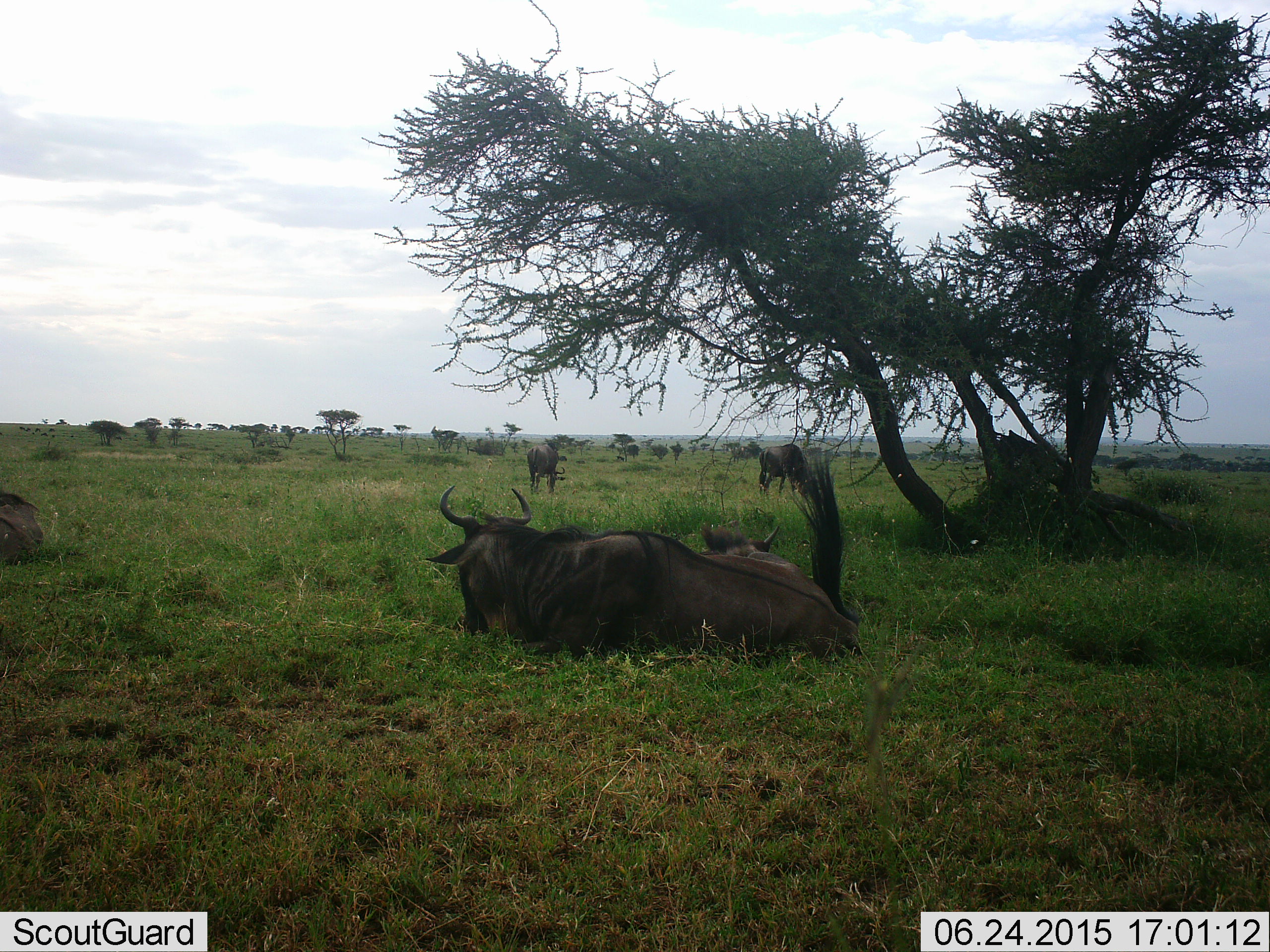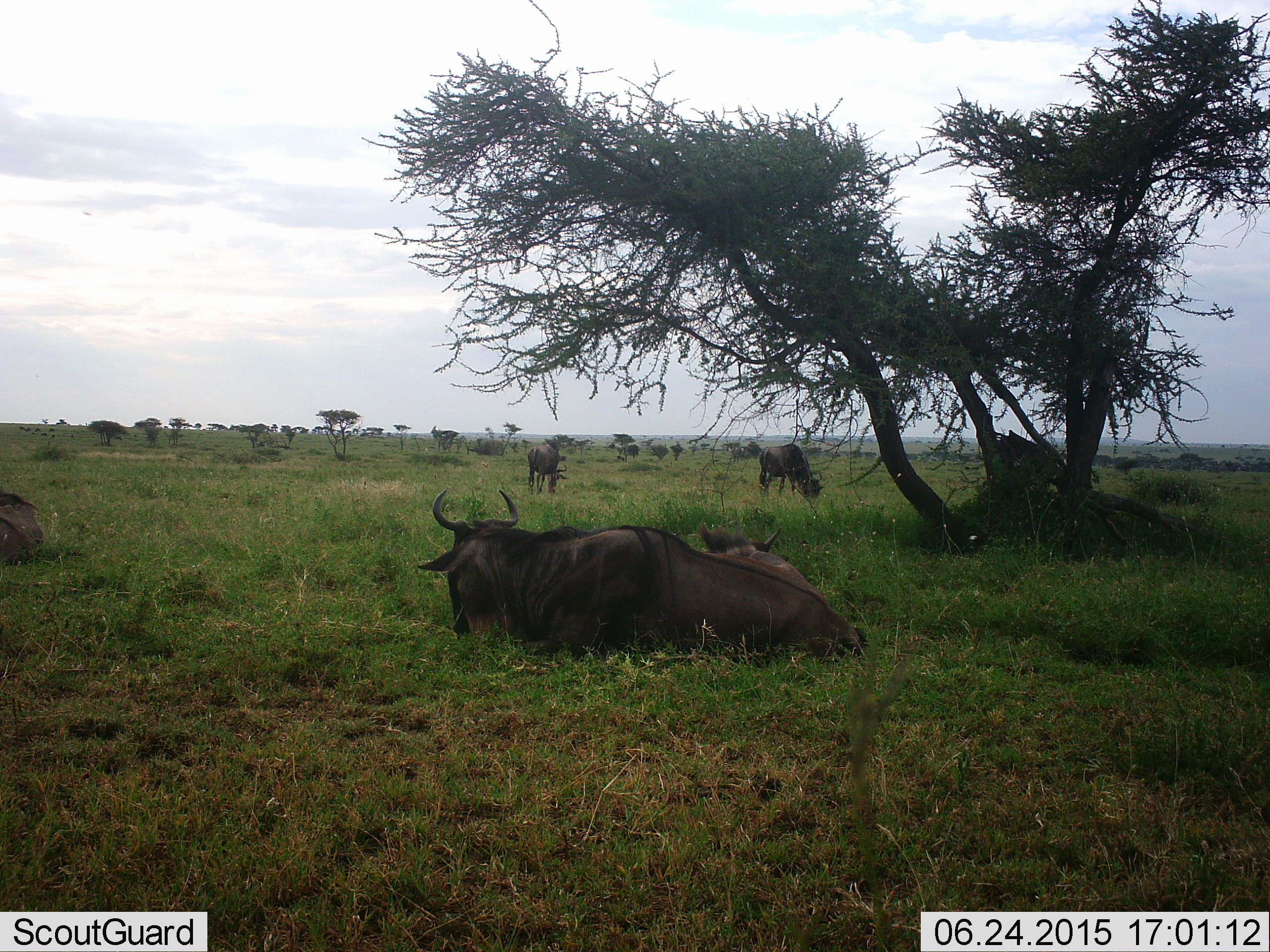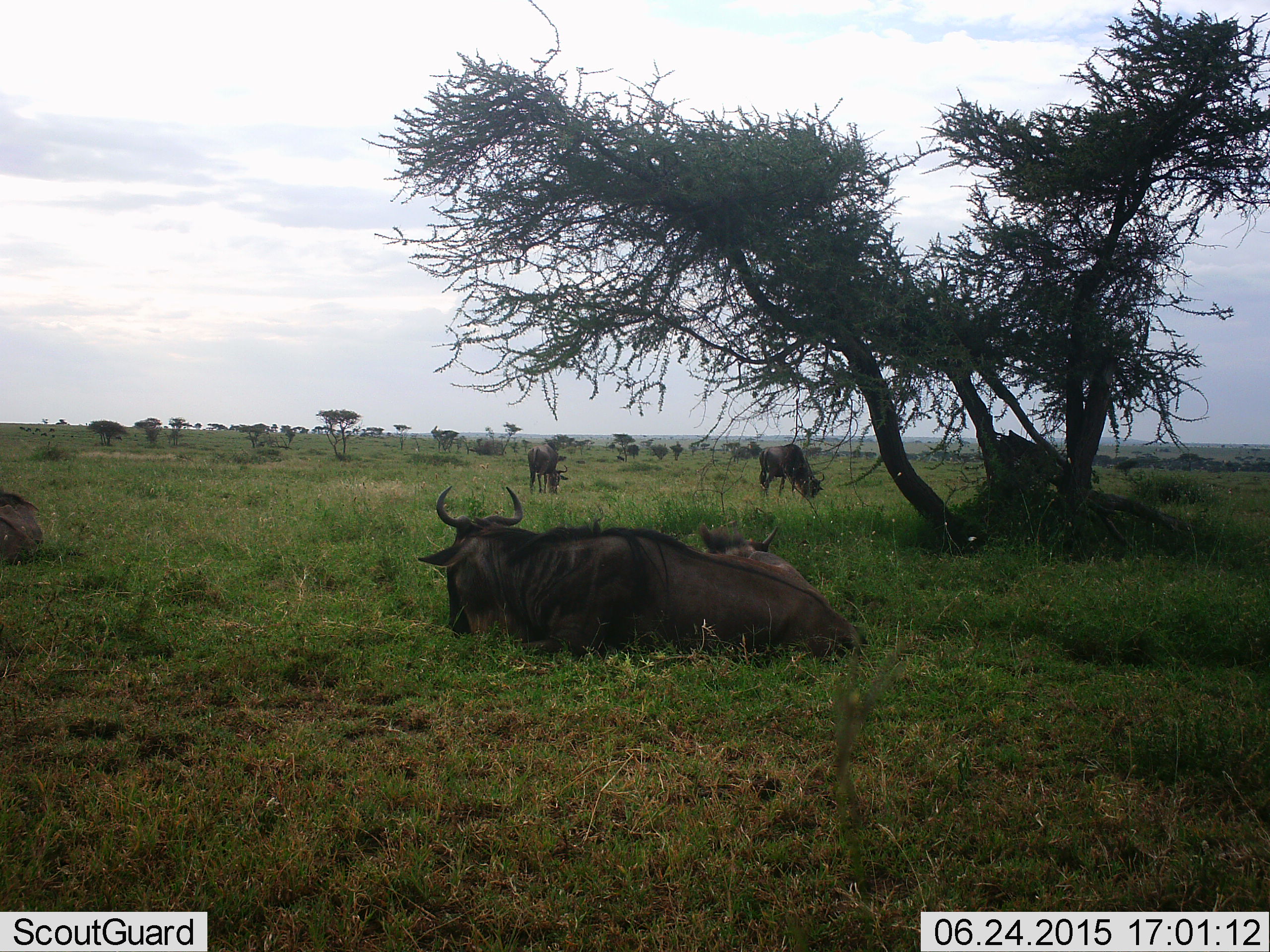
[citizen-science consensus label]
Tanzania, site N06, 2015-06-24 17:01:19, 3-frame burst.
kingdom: Animalia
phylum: Chordata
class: Mammalia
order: Artiodactyla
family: Bovidae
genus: Connochaetes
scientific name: Connochaetes taurinus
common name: blue wildebeest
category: wildebeest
Wildebeest (blue wildebeest) (Connochaetes taurinus), count 6. Behavior (volunteer vote fractions): standing 40%, resting 100%, moving 30%, interacting 0%. Young present (vote fraction): 30%. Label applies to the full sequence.